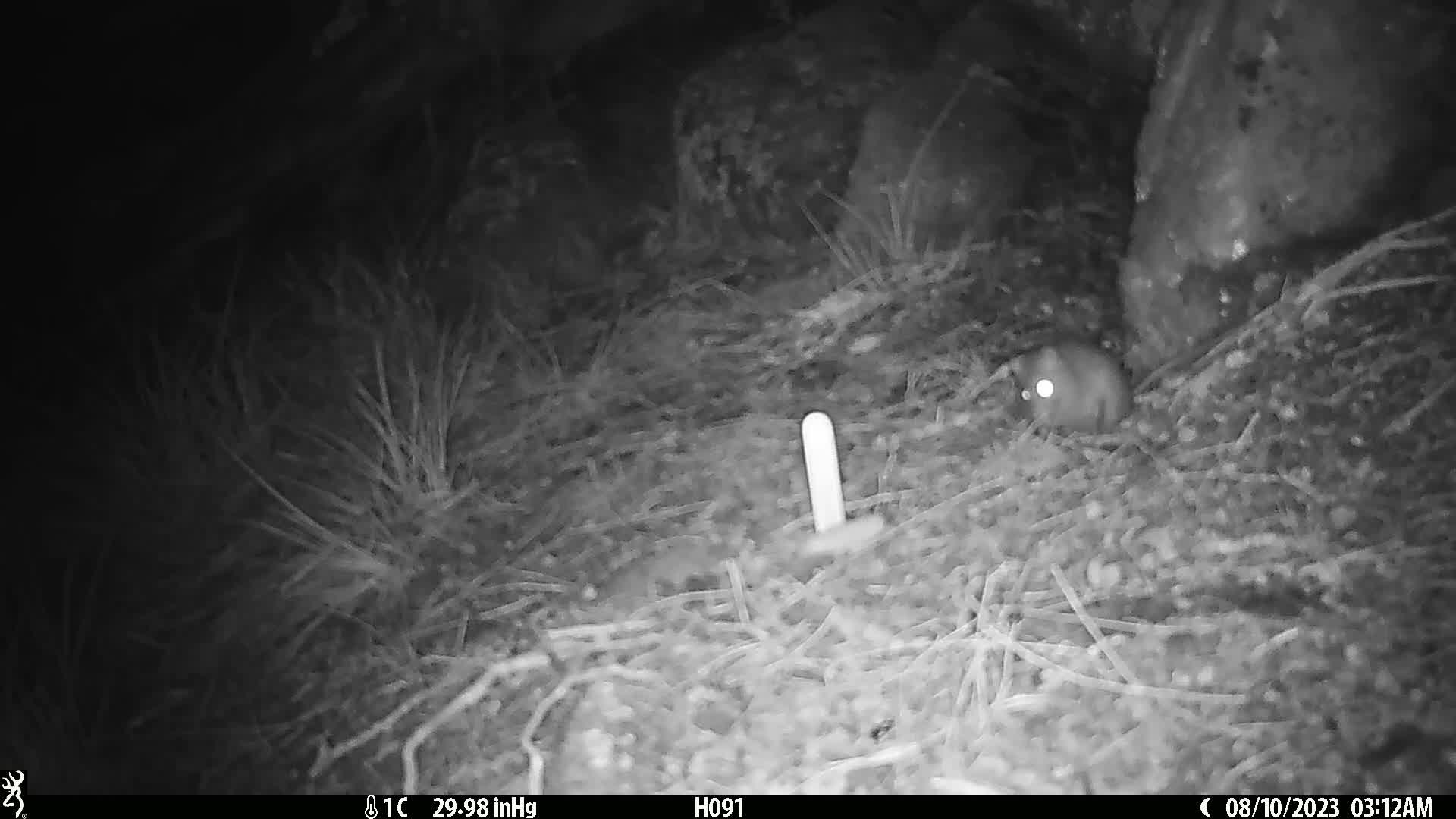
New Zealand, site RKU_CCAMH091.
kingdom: Animalia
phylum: Chordata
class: Mammalia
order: Rodentia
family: Muridae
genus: Rattus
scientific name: Rattus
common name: rat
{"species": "rat (Rattus)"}